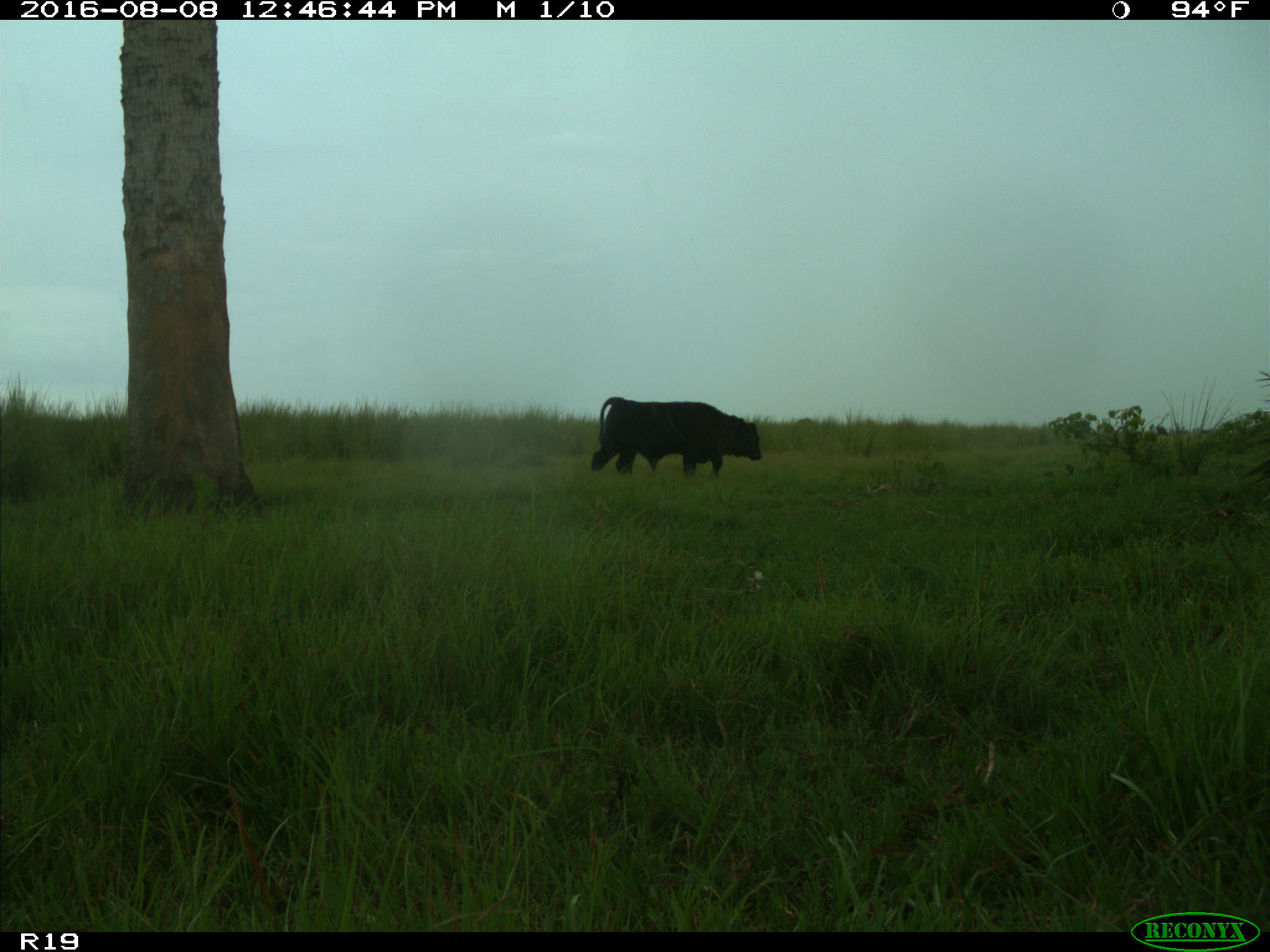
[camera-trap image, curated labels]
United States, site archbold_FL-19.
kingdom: Animalia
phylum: Chordata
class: Mammalia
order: Artiodactyla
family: Bovidae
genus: Bos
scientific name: Bos taurus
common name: domestic cow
Bos taurus (domestic cow).